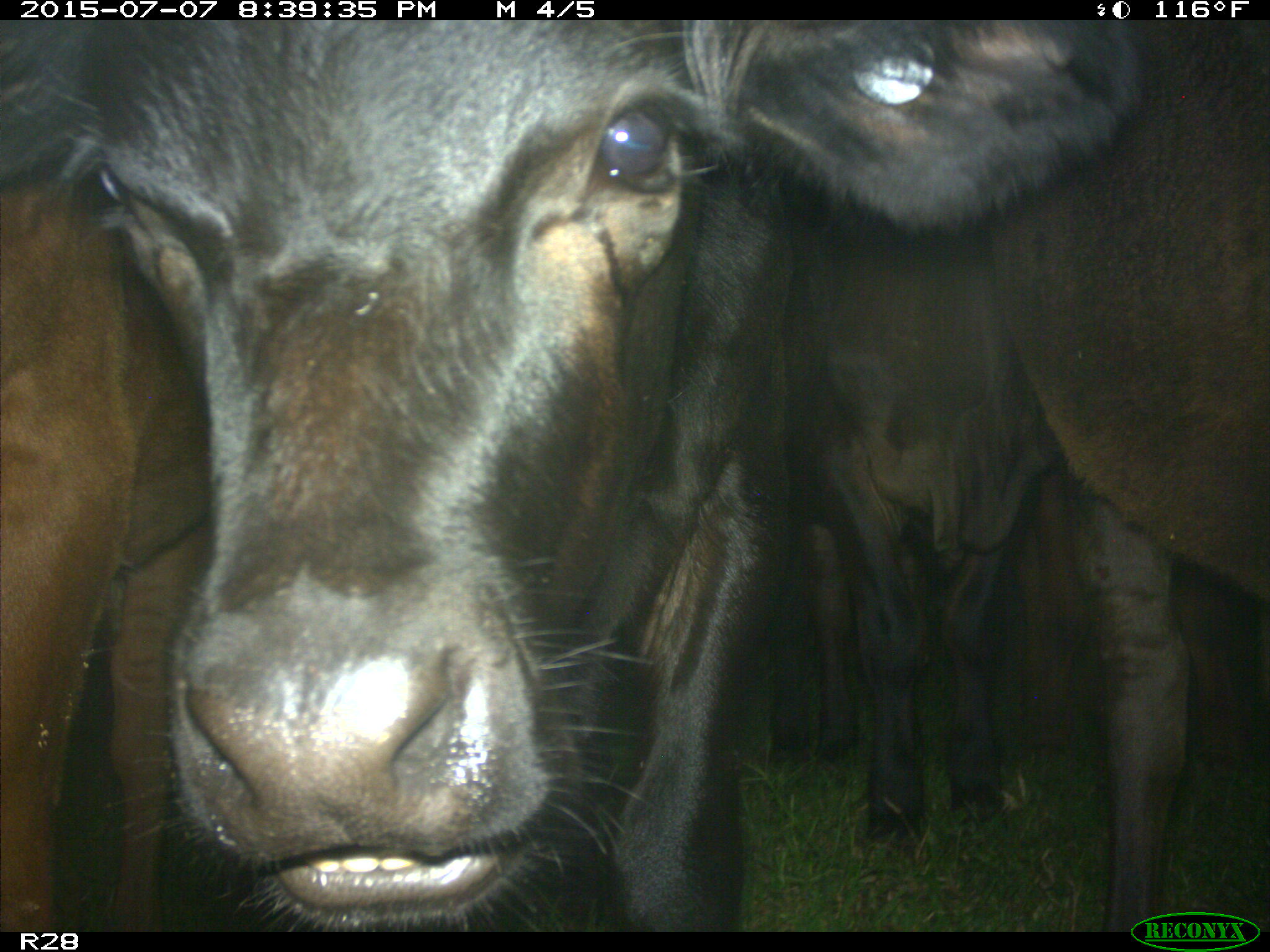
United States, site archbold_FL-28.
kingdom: Animalia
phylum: Chordata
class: Mammalia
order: Artiodactyla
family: Bovidae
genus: Bos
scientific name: Bos taurus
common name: domestic cow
Bos taurus (domestic cow).